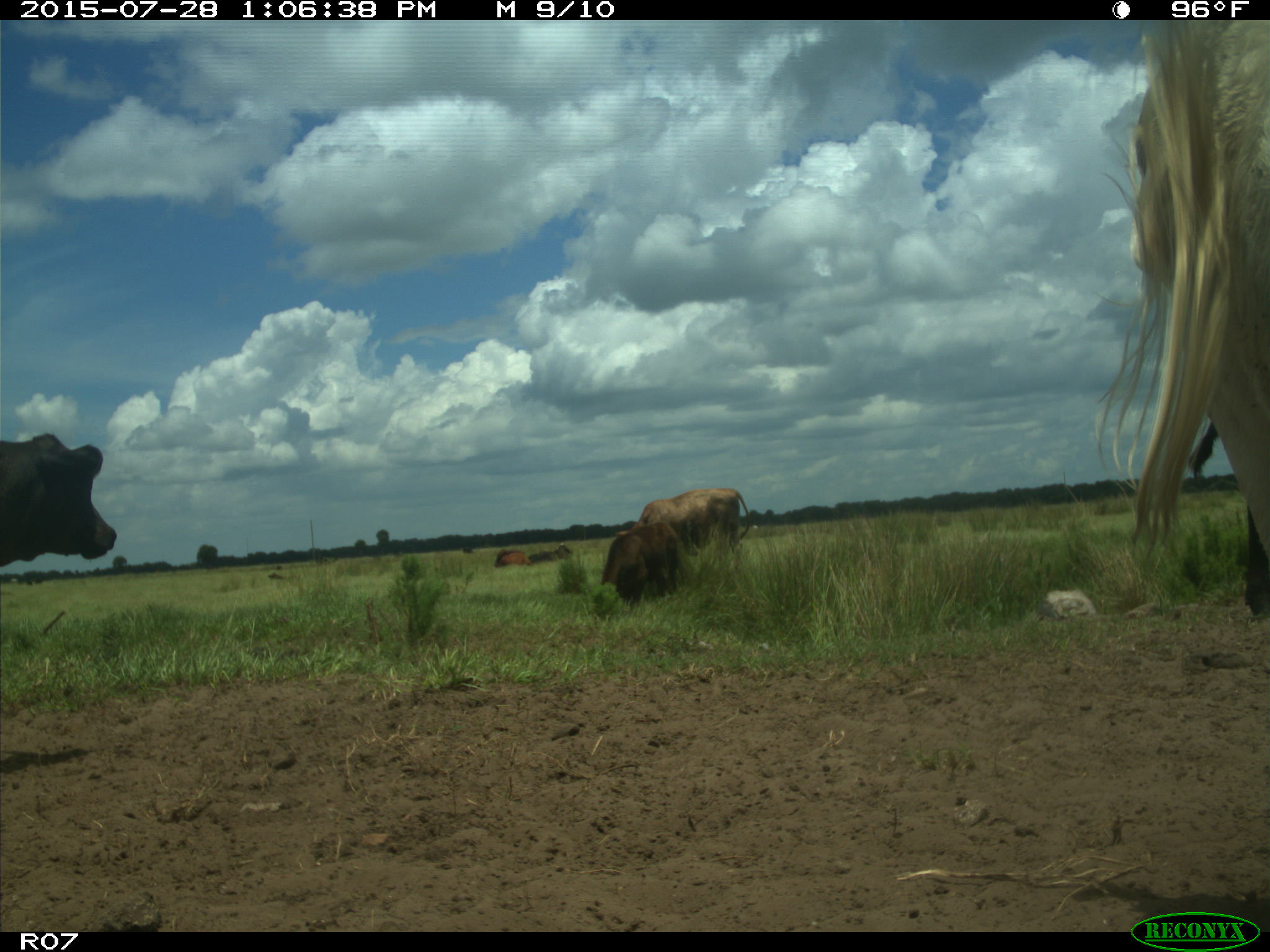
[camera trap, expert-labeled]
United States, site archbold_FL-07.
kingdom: Animalia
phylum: Chordata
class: Mammalia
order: Artiodactyla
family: Bovidae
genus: Bos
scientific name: Bos taurus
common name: domestic cow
Bos taurus (domestic cow).